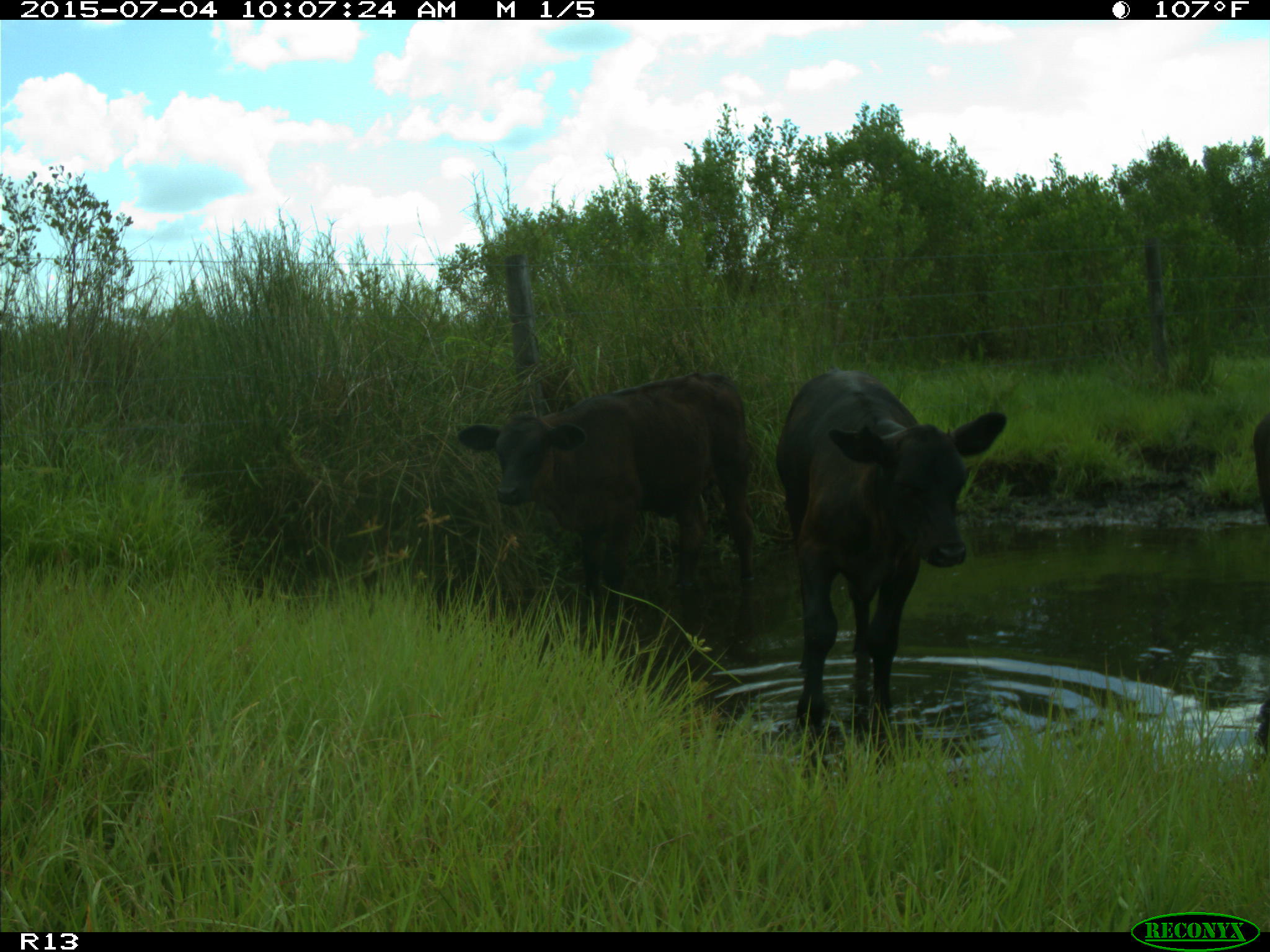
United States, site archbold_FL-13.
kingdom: Animalia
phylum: Chordata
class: Mammalia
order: Artiodactyla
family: Bovidae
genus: Bos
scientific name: Bos taurus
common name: domestic cow